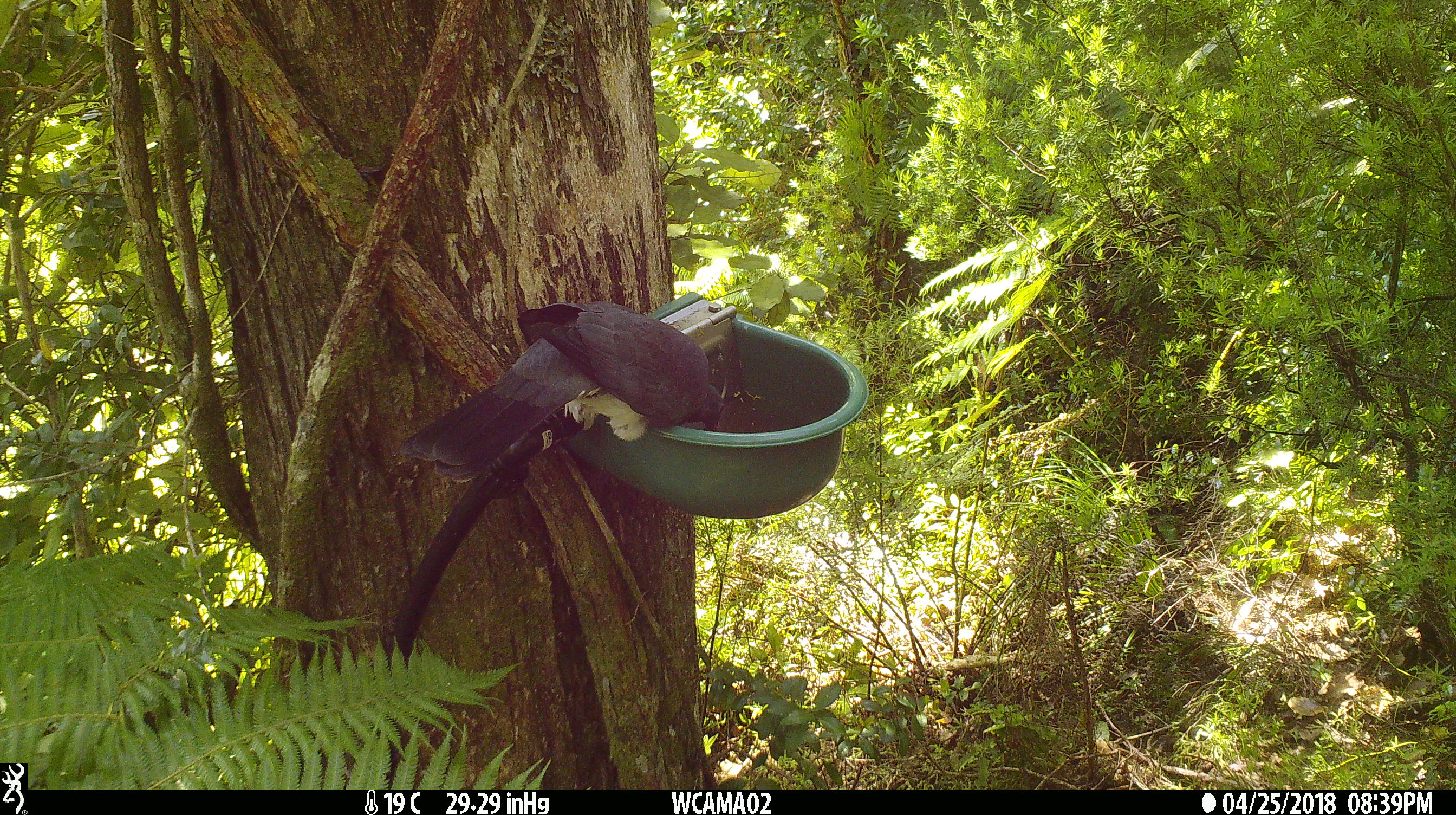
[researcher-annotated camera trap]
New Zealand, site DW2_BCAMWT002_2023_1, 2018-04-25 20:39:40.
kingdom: Animalia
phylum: Chordata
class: Aves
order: Columbiformes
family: Columbidae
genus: Hemiphaga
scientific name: Hemiphaga novaeseelandiae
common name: new zealand pigeon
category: kereru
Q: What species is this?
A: Kereru (new zealand pigeon) (Hemiphaga novaeseelandiae).